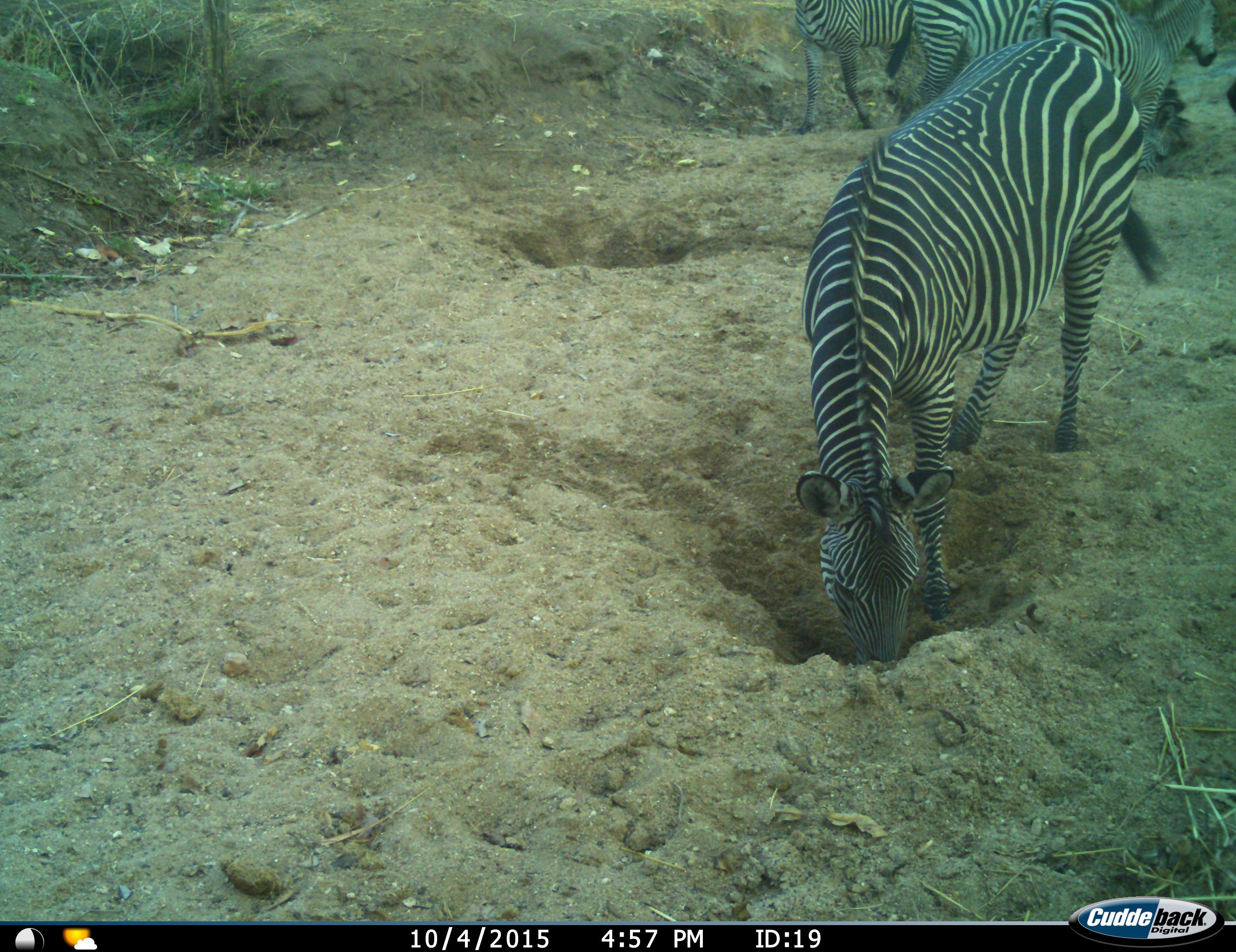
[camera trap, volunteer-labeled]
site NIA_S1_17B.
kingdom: Animalia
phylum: Chordata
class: Mammalia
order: Perissodactyla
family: Equidae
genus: Equus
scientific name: Equus quagga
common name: plains zebra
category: zebraplains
Zebraplains (plains zebra) (Equus quagga), count 4. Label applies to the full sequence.